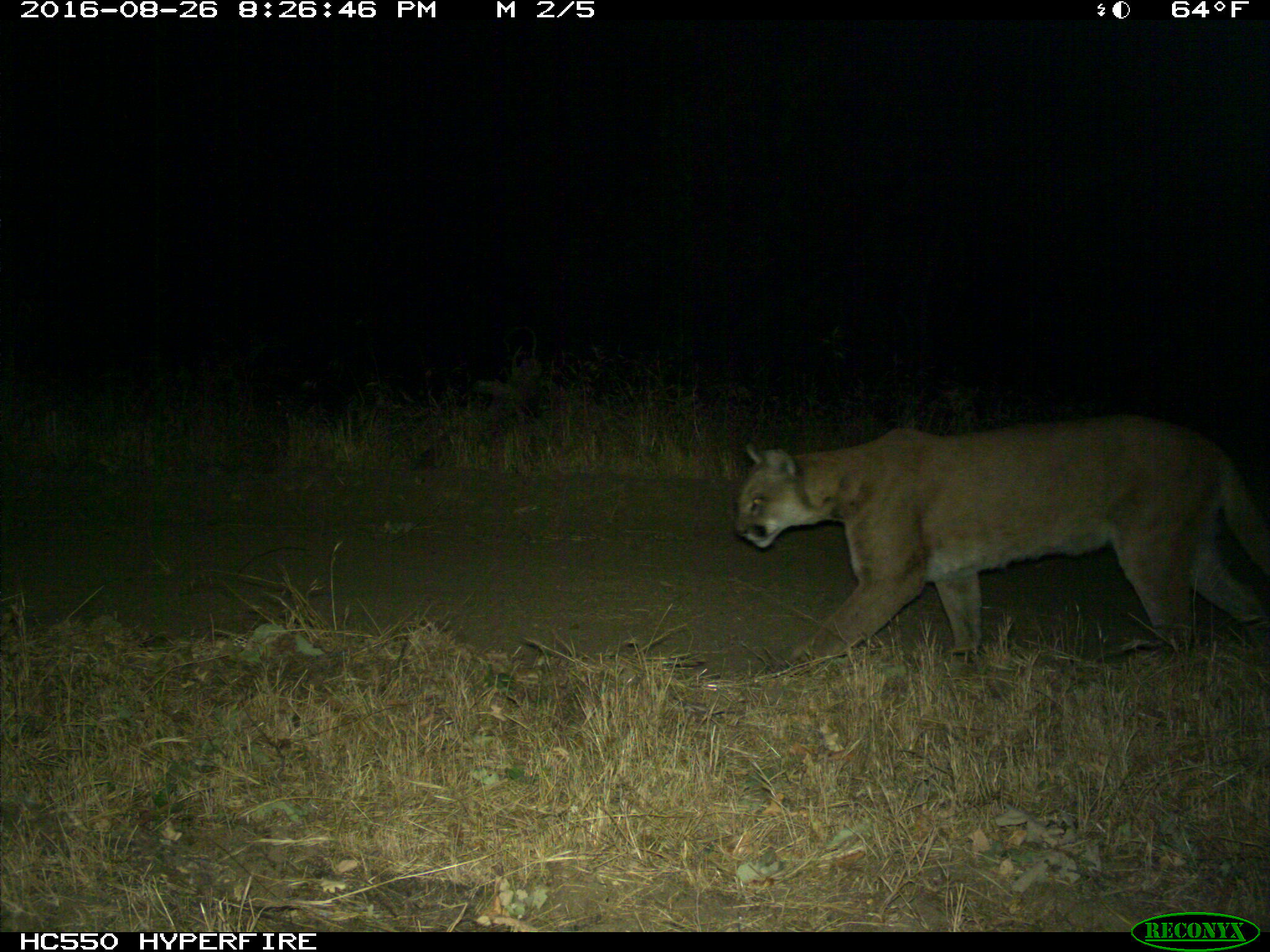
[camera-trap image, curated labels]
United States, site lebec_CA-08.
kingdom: Animalia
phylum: Chordata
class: Mammalia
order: Carnivora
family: Felidae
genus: Puma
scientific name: Puma concolor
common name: mountain lion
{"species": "Puma concolor (mountain lion)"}